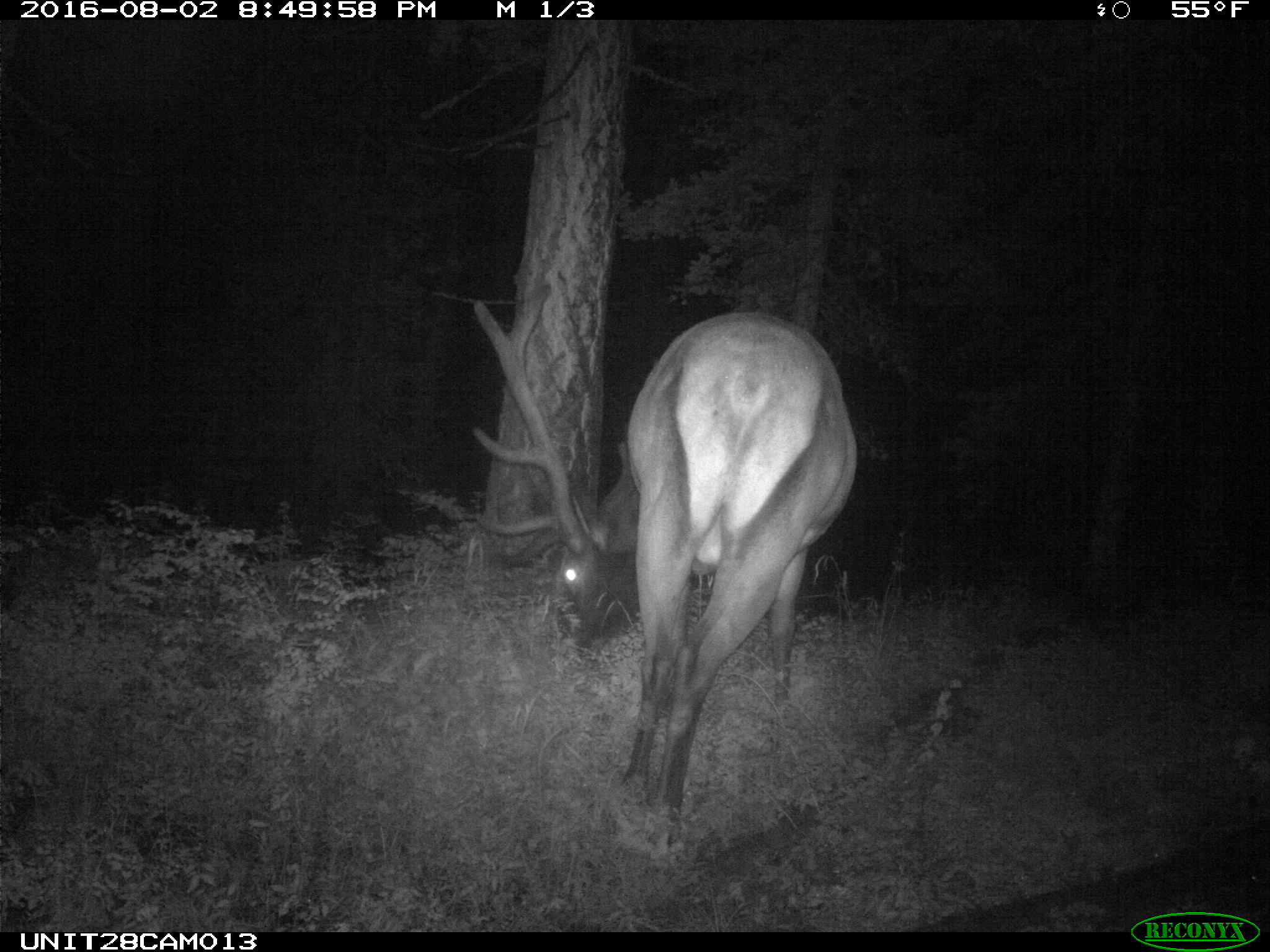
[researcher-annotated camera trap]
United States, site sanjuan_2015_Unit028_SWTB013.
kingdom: Animalia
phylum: Chordata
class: Mammalia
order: Artiodactyla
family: Cervidae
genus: Cervus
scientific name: Cervus elaphus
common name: red deer